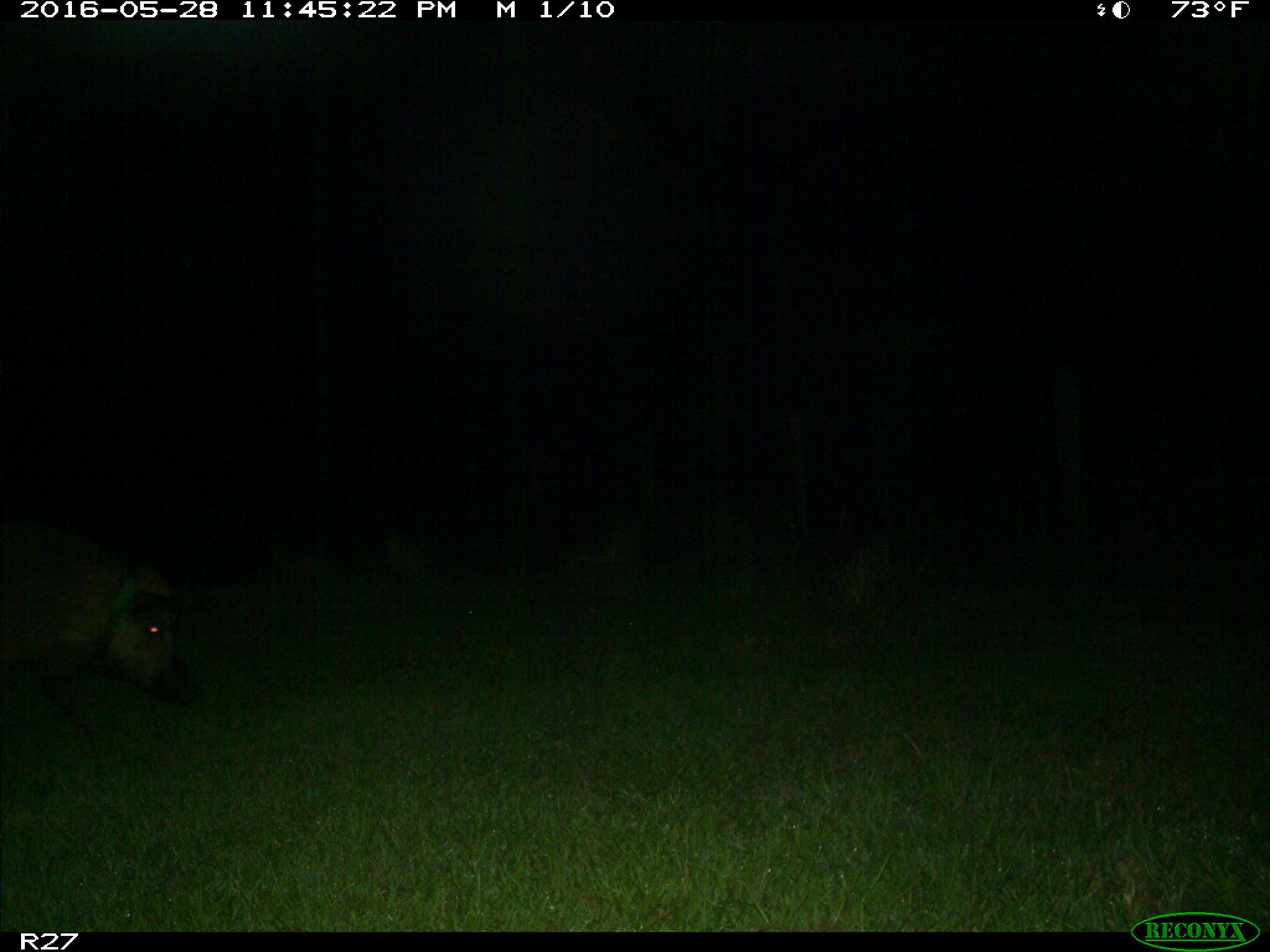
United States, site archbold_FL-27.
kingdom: Animalia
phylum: Chordata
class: Mammalia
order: Artiodactyla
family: Suidae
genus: Sus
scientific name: Sus scrofa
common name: wild boar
Sus scrofa (wild boar).